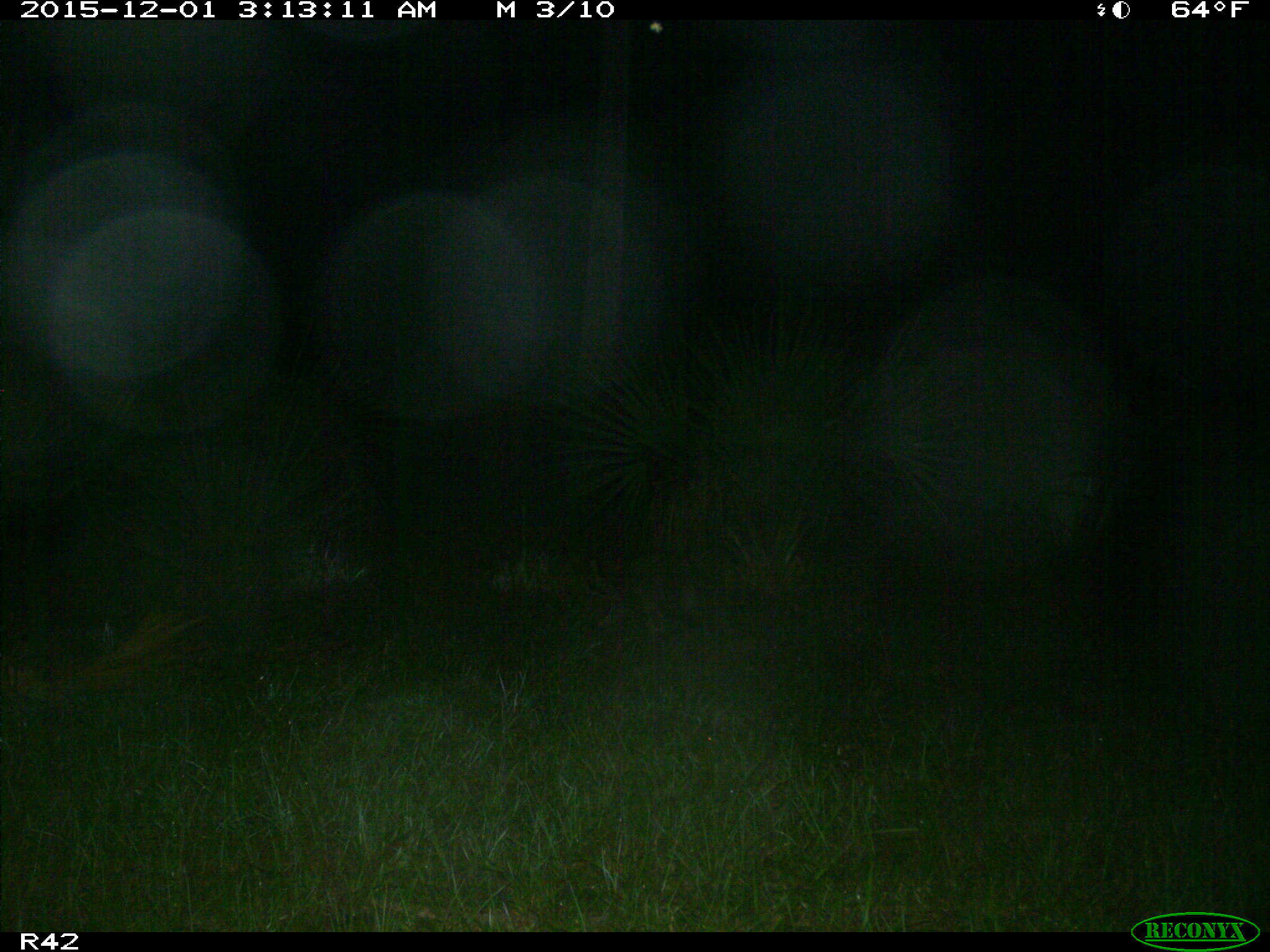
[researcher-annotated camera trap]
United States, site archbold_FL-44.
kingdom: Animalia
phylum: Chordata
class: Mammalia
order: Carnivora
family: Procyonidae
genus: Procyon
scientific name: Procyon lotor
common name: common raccoon